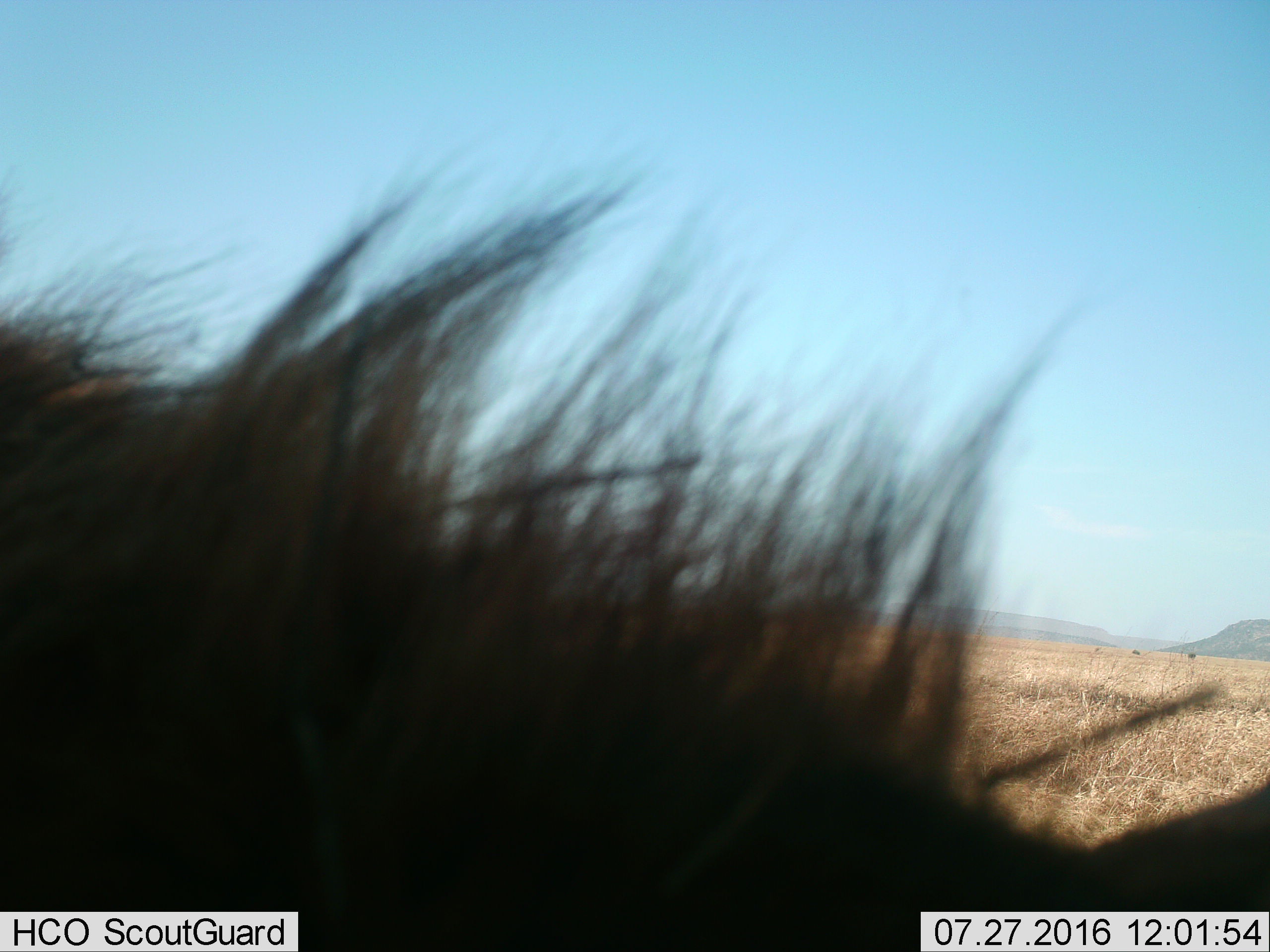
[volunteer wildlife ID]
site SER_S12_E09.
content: unidentified animal